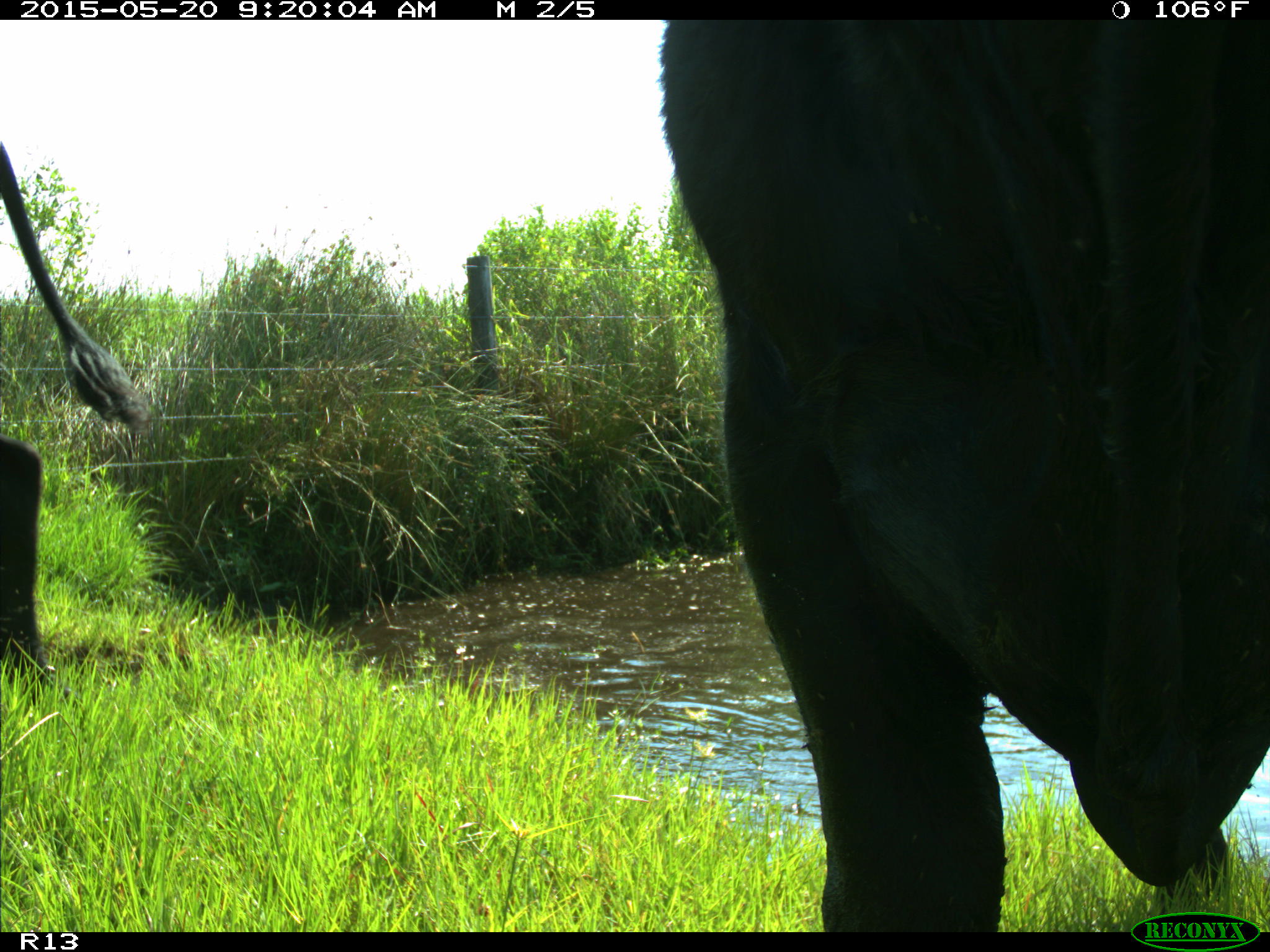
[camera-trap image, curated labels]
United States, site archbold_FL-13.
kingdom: Animalia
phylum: Chordata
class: Mammalia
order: Artiodactyla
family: Bovidae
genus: Bos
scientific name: Bos taurus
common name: domestic cow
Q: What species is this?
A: Bos taurus (domestic cow).